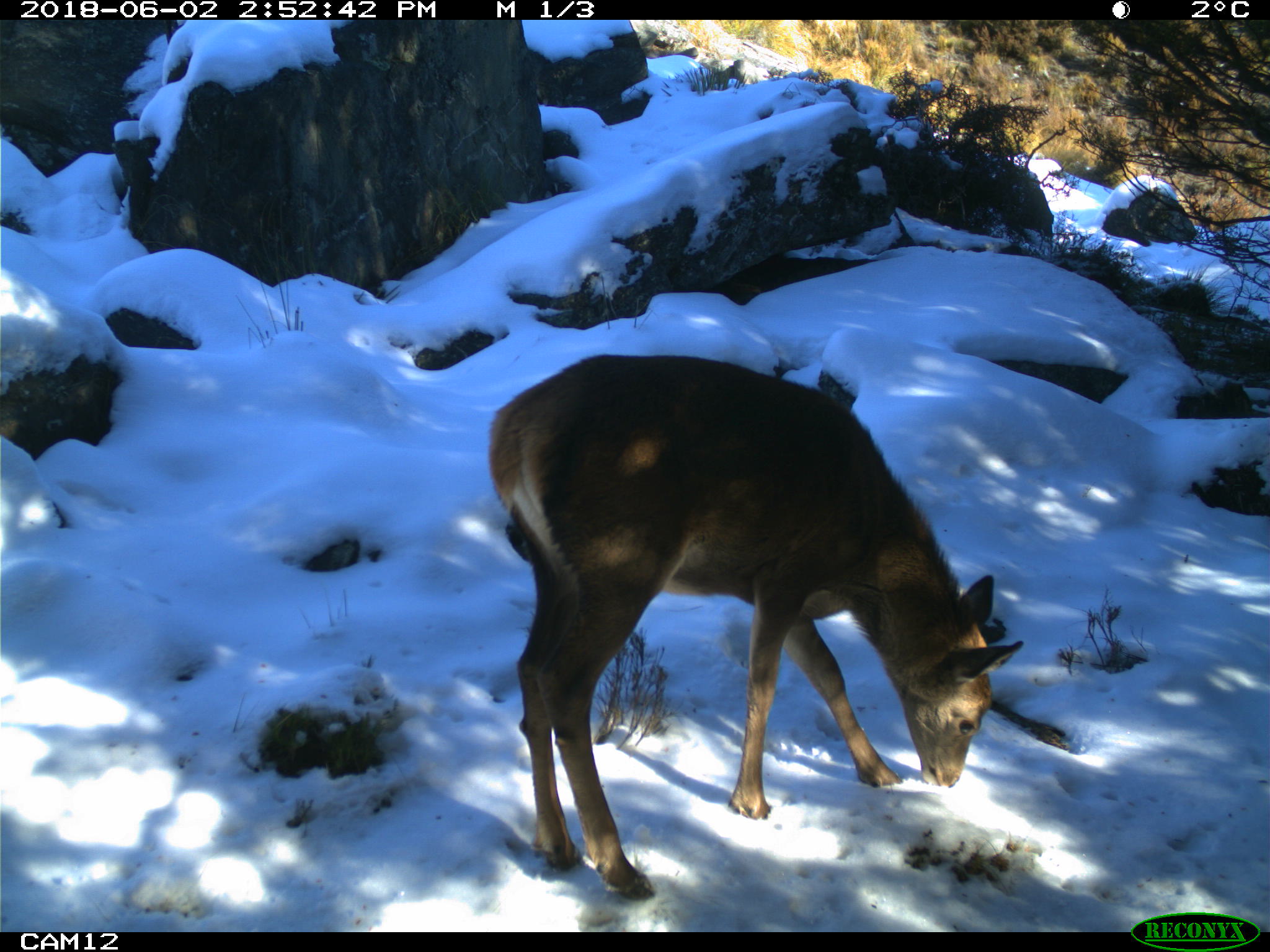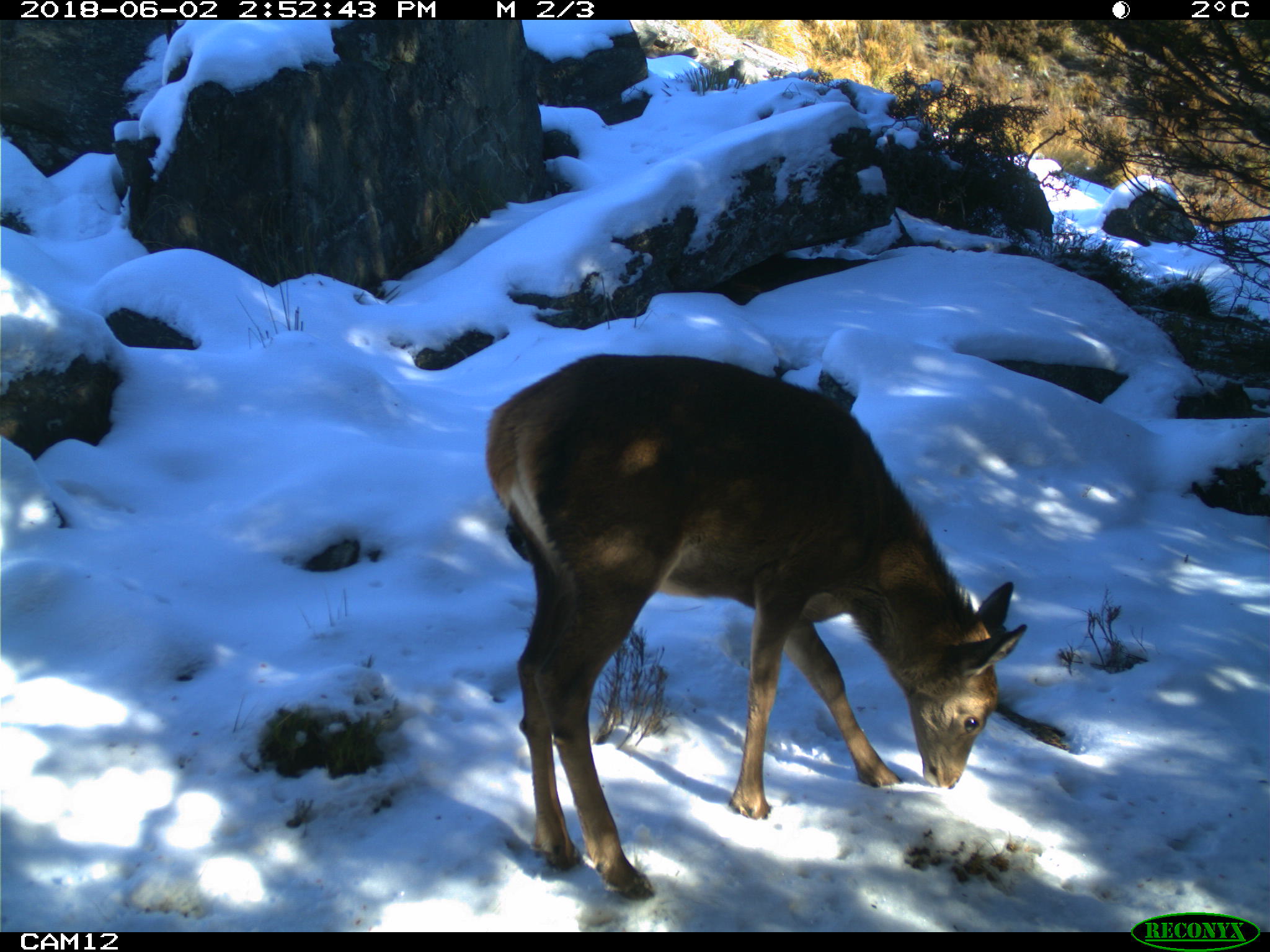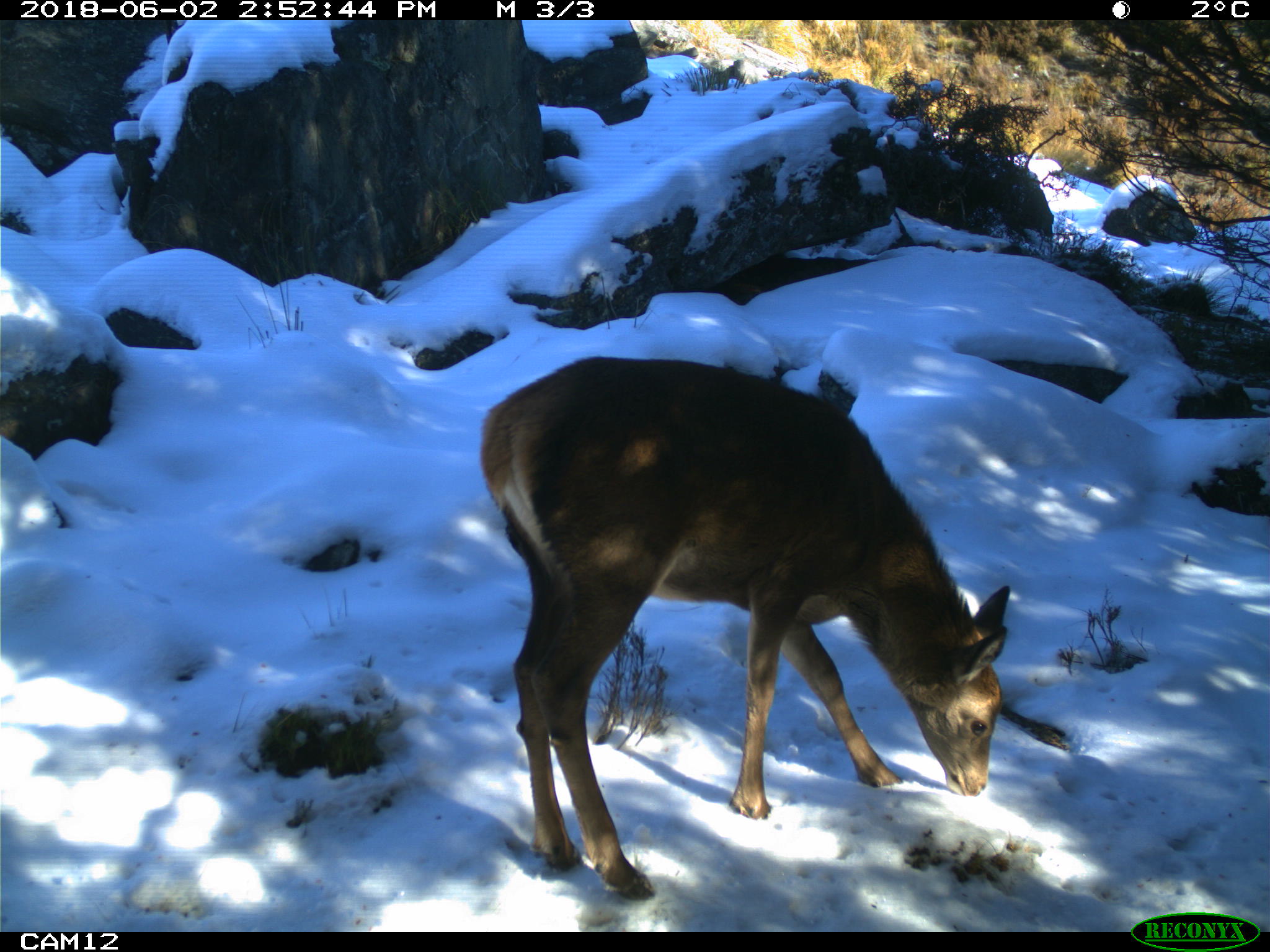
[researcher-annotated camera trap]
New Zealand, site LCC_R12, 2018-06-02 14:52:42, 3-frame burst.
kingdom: Animalia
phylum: Chordata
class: Mammalia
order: Artiodactyla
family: Cervidae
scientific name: Cervidae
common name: deer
Deer (Cervidae).